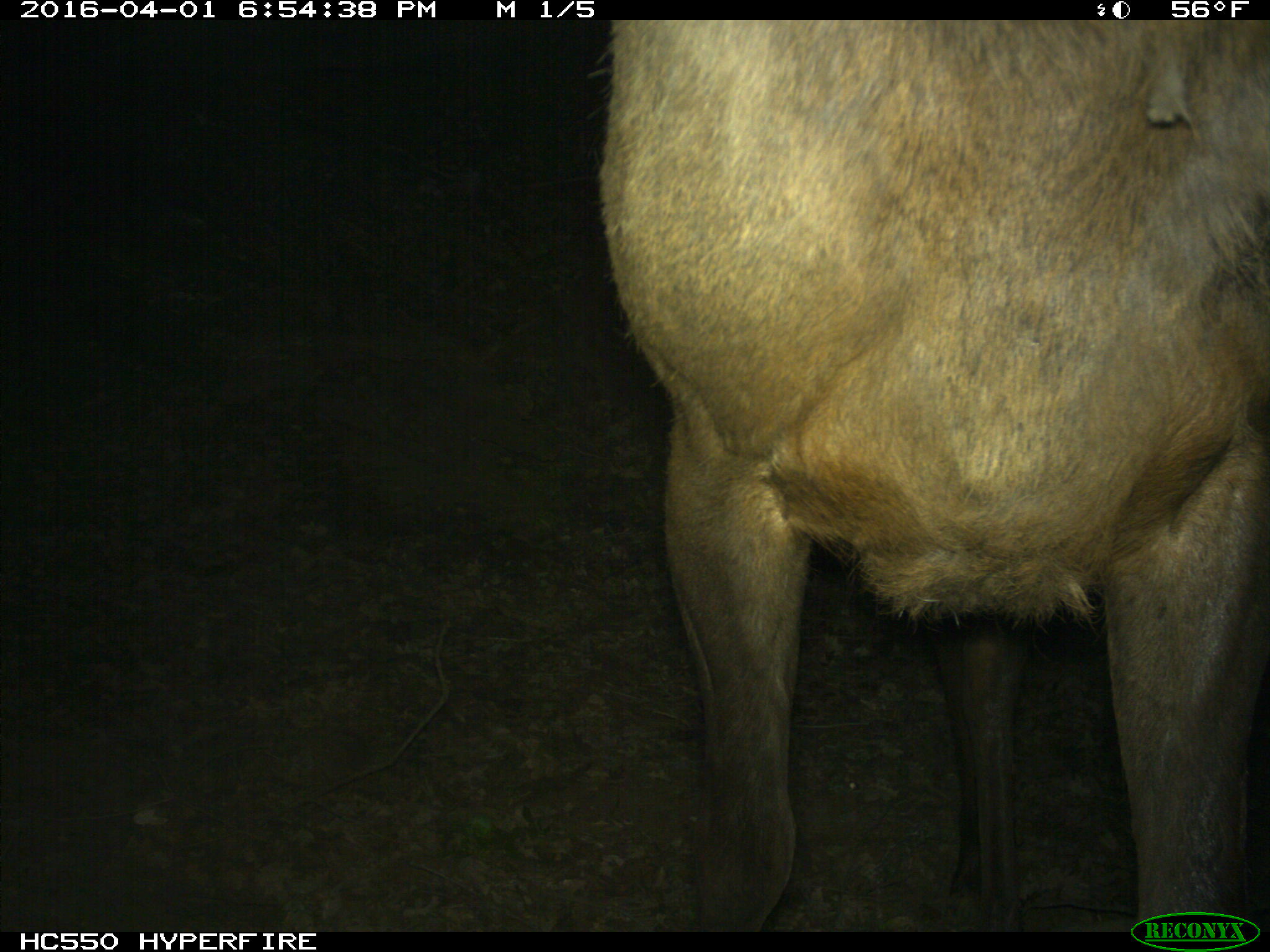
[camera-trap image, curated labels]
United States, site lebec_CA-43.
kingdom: Animalia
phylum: Chordata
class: Mammalia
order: Artiodactyla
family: Cervidae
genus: Cervus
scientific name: Cervus canadensis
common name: elk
Cervus canadensis (elk).